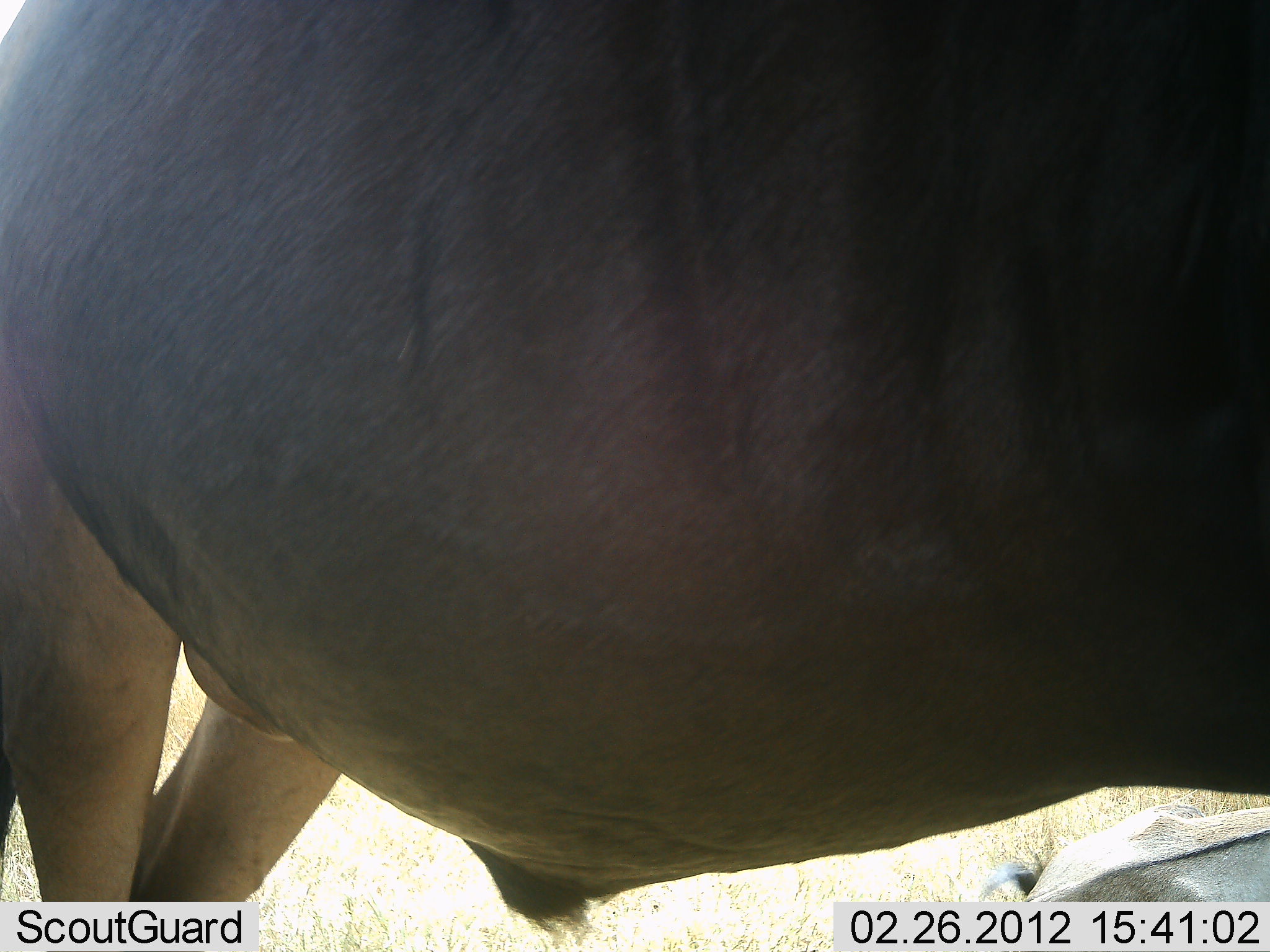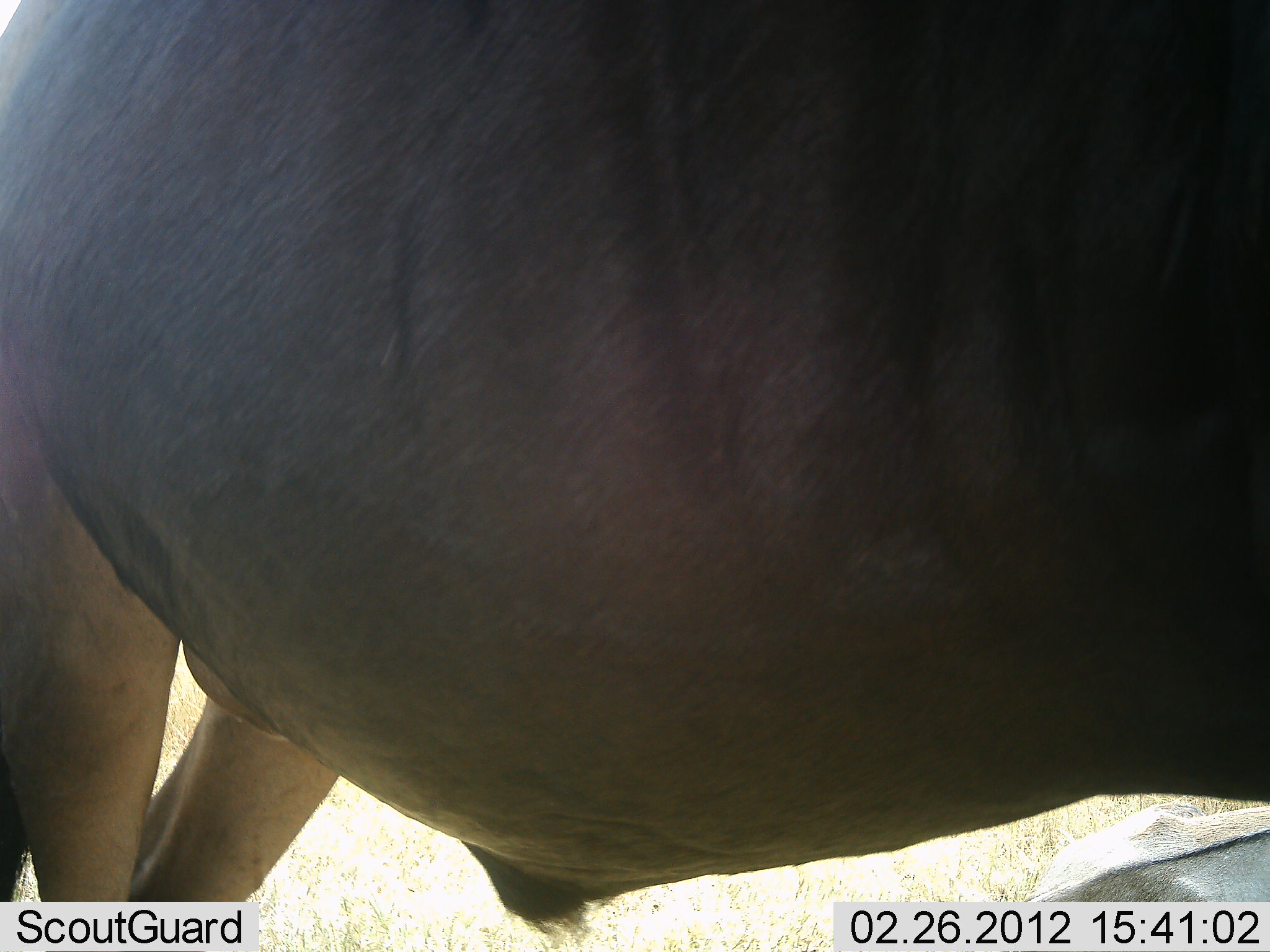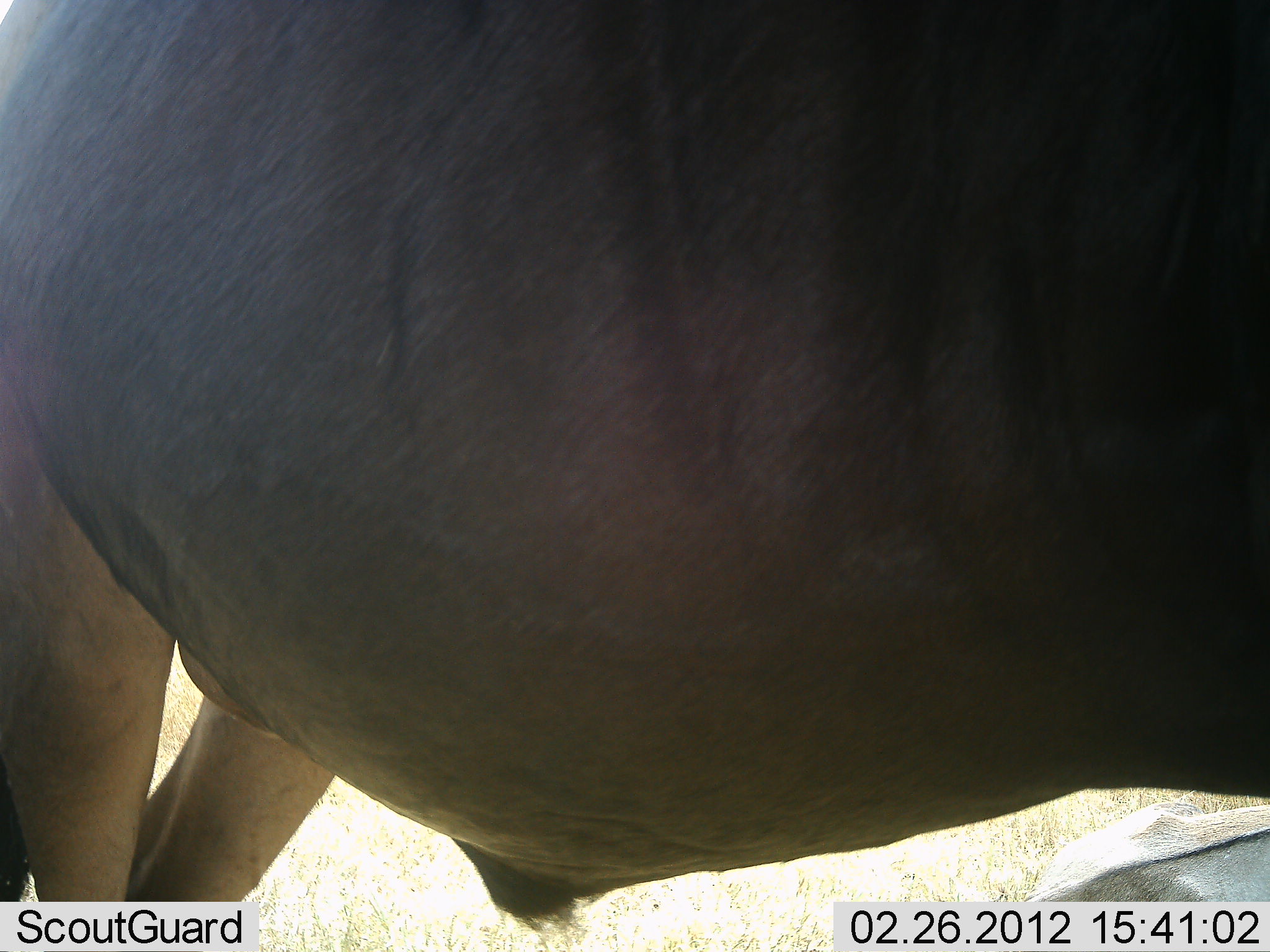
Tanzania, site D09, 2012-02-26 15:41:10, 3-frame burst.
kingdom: Animalia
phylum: Chordata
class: Mammalia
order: Artiodactyla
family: Bovidae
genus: Connochaetes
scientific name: Connochaetes taurinus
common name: blue wildebeest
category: wildebeest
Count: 1.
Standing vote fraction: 90%.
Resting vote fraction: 30%.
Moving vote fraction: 0%.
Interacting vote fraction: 0%.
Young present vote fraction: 10%.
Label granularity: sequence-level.